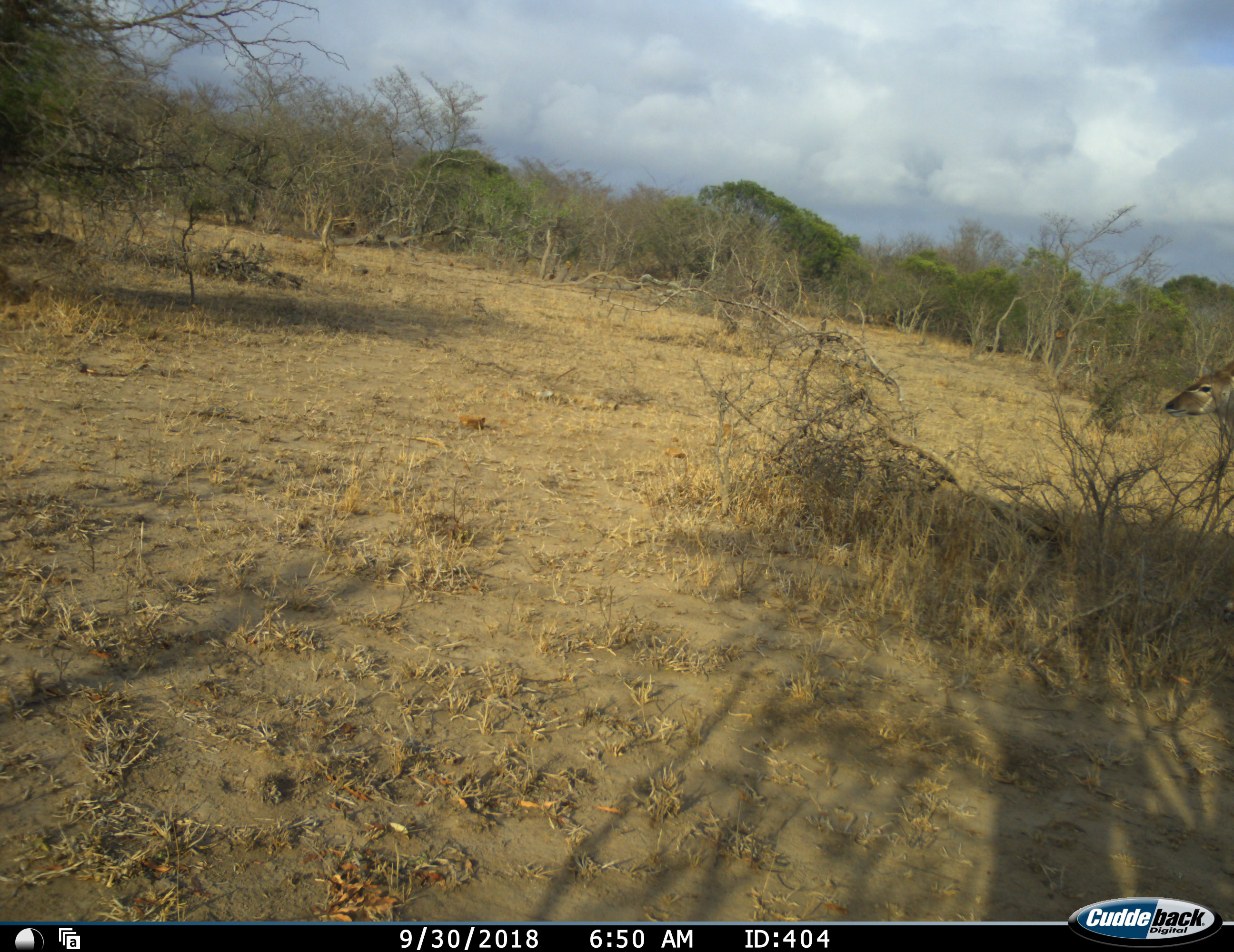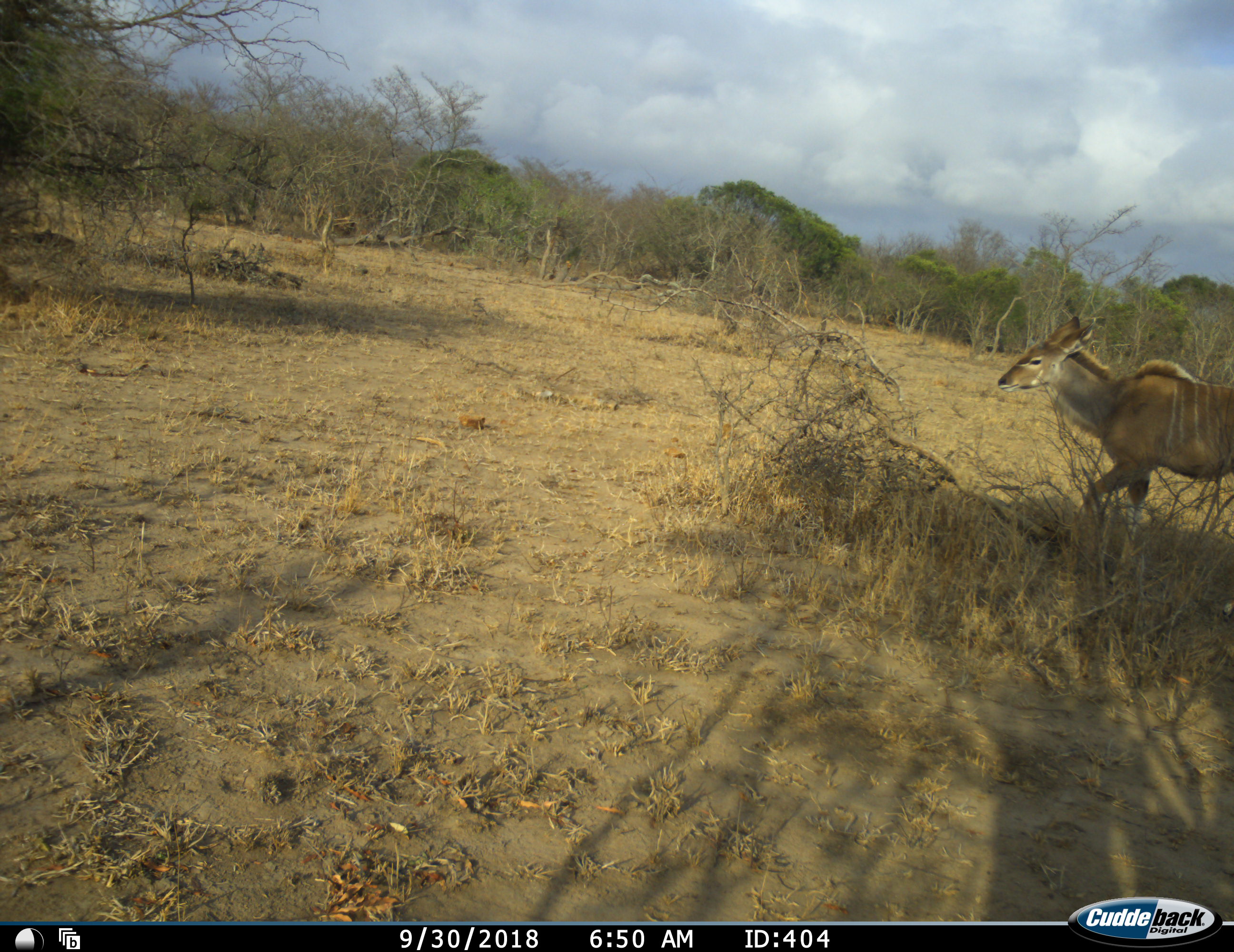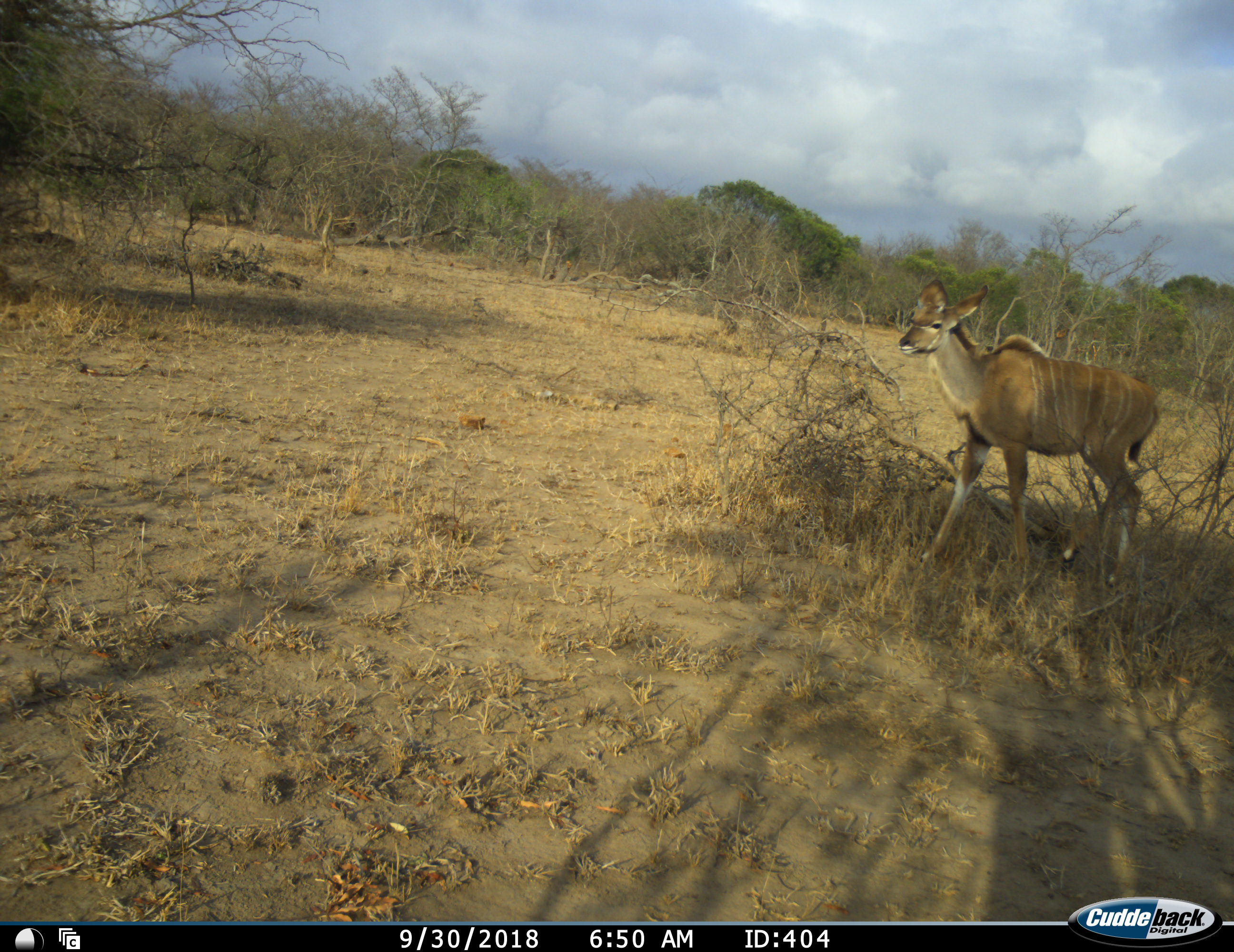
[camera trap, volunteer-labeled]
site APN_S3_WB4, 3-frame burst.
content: unidentified animal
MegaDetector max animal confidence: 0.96